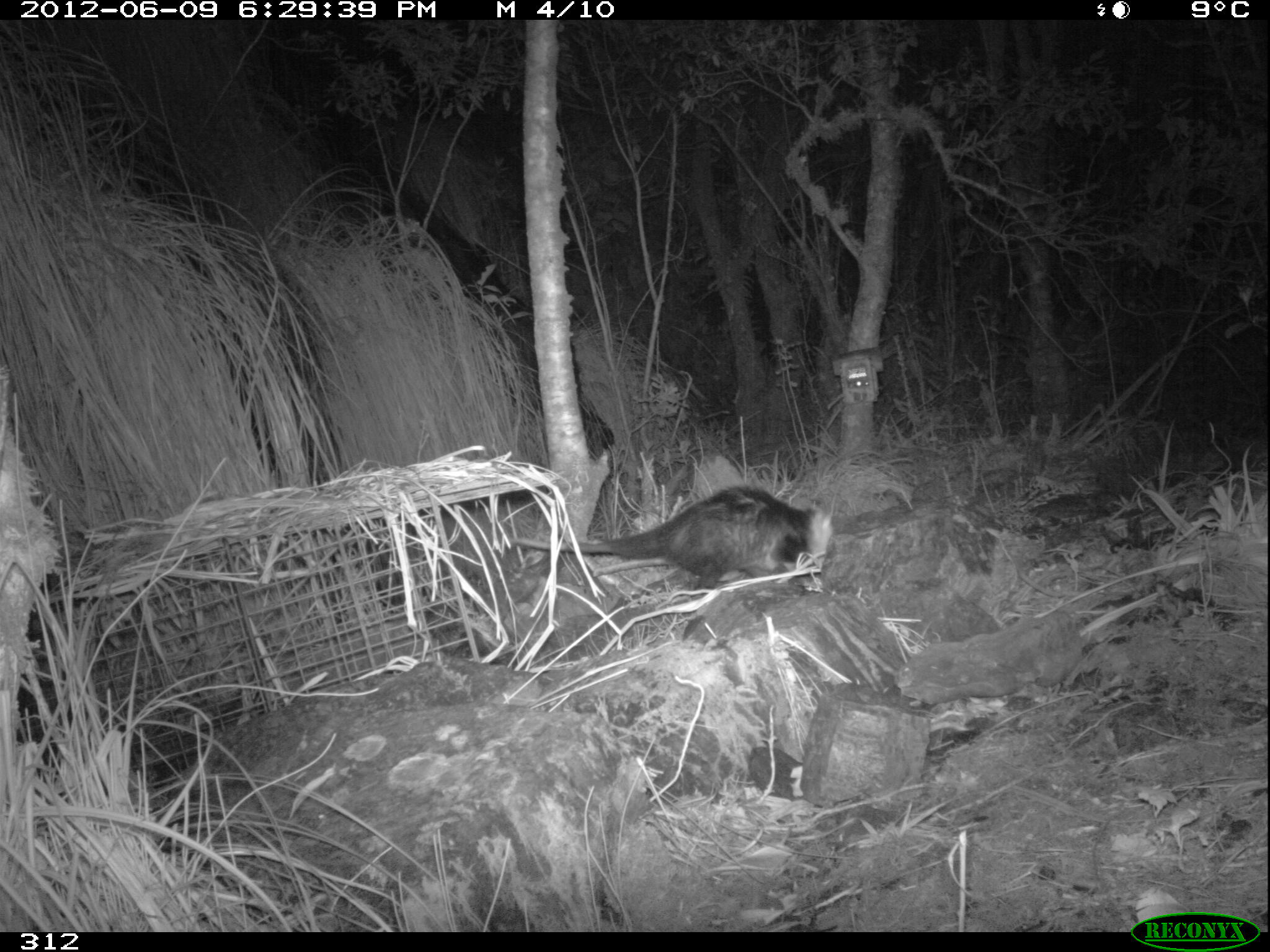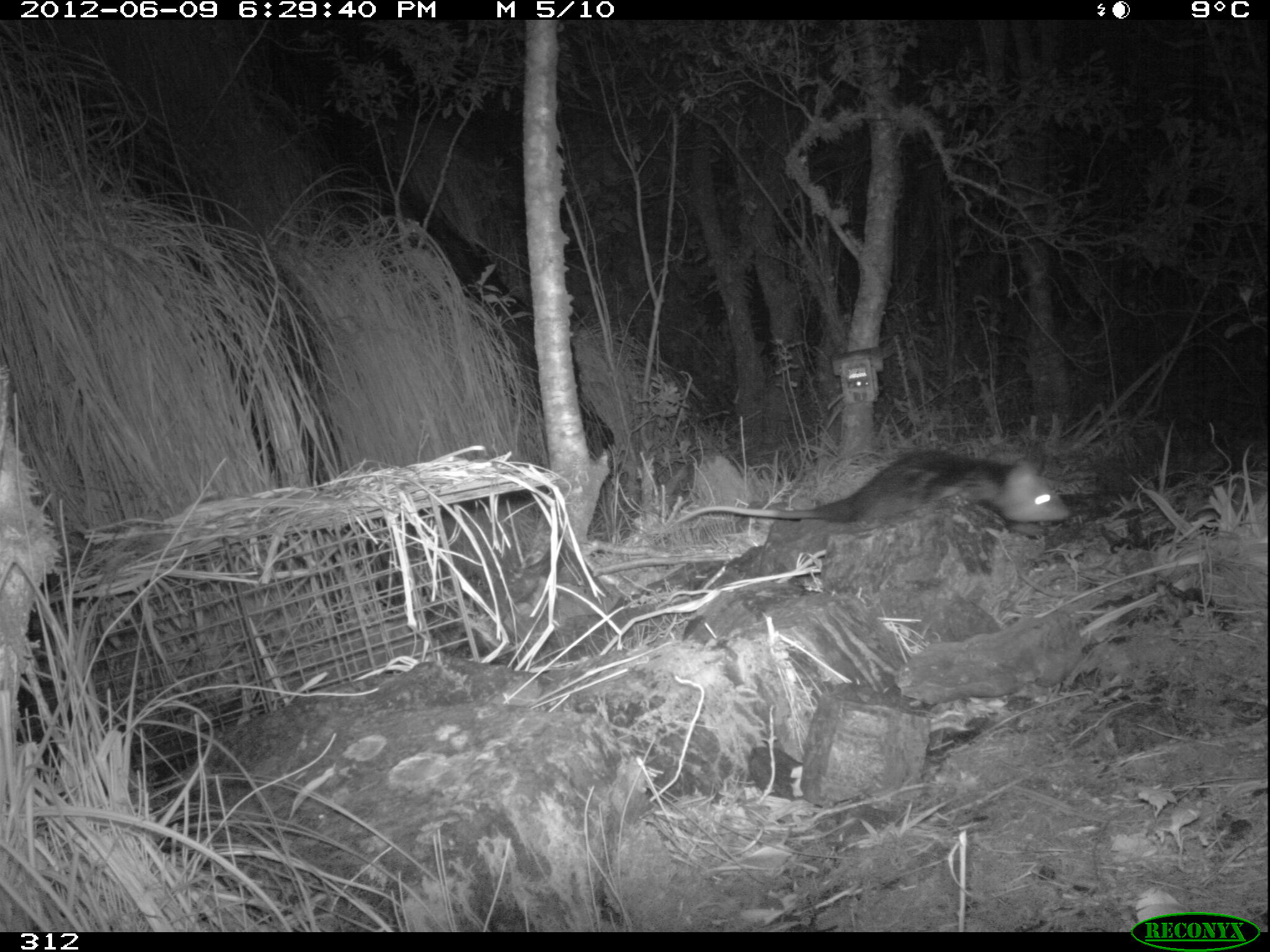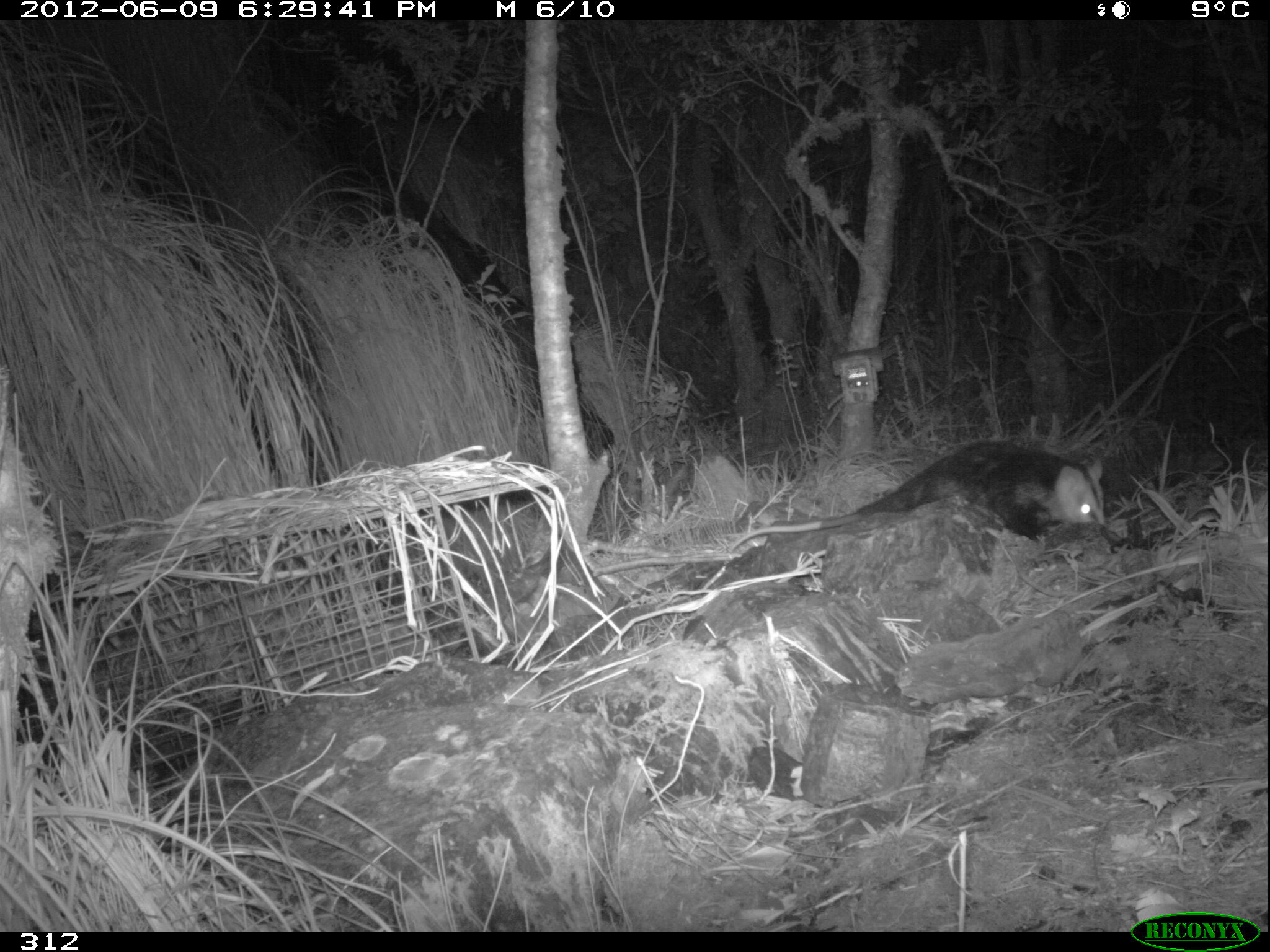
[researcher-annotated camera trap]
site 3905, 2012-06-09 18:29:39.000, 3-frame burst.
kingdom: Animalia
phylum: Chordata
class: Mammalia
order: Didelphimorphia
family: Didelphidae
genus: Didelphis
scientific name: Didelphis pernigra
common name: andean white-eared opossum